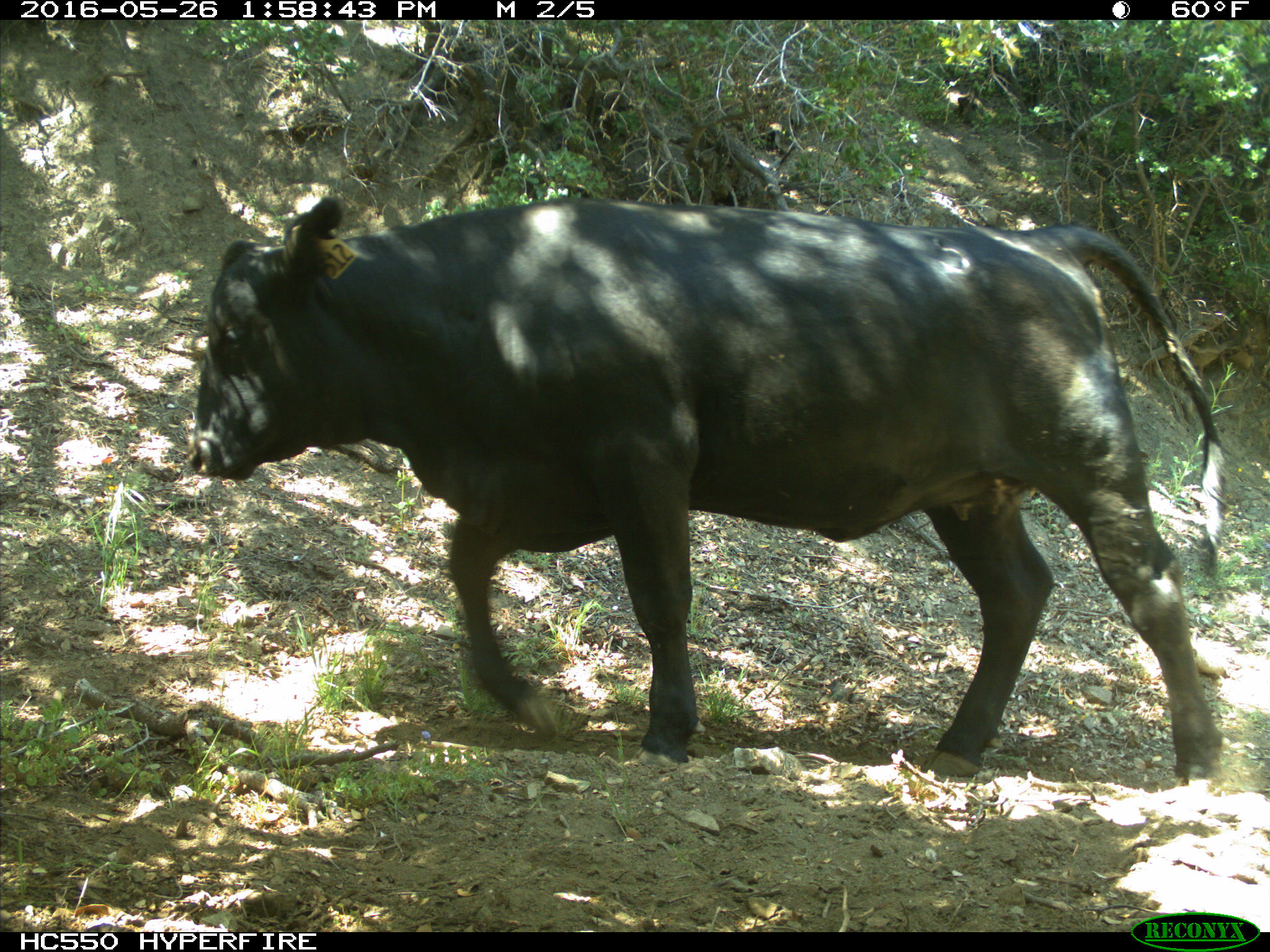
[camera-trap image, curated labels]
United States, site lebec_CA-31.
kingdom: Animalia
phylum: Chordata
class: Mammalia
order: Artiodactyla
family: Bovidae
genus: Bos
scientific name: Bos taurus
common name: domestic cow